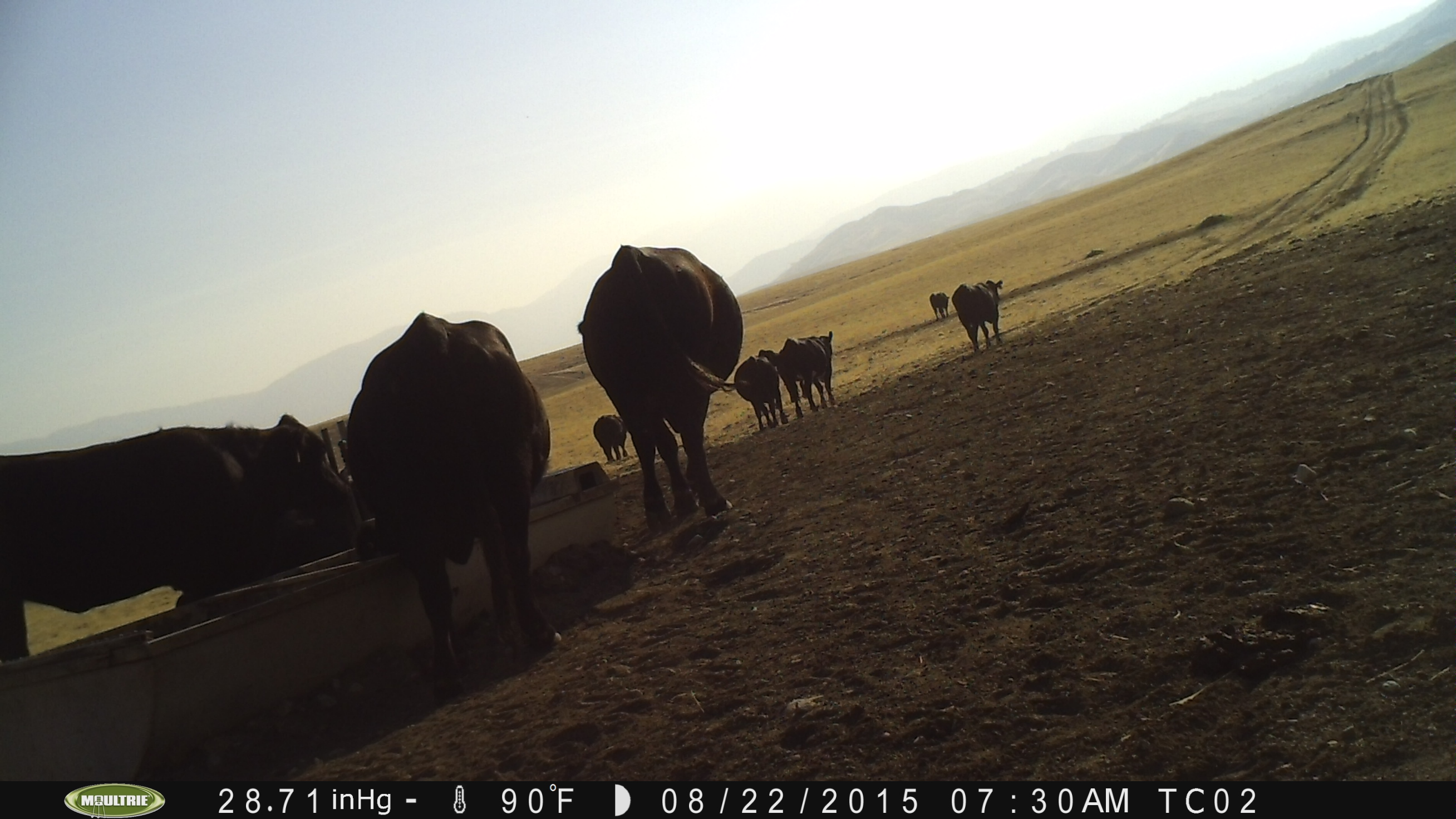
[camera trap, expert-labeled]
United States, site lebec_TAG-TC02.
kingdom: Animalia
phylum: Chordata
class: Mammalia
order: Artiodactyla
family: Bovidae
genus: Bos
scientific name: Bos taurus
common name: domestic cow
Bos taurus (domestic cow).